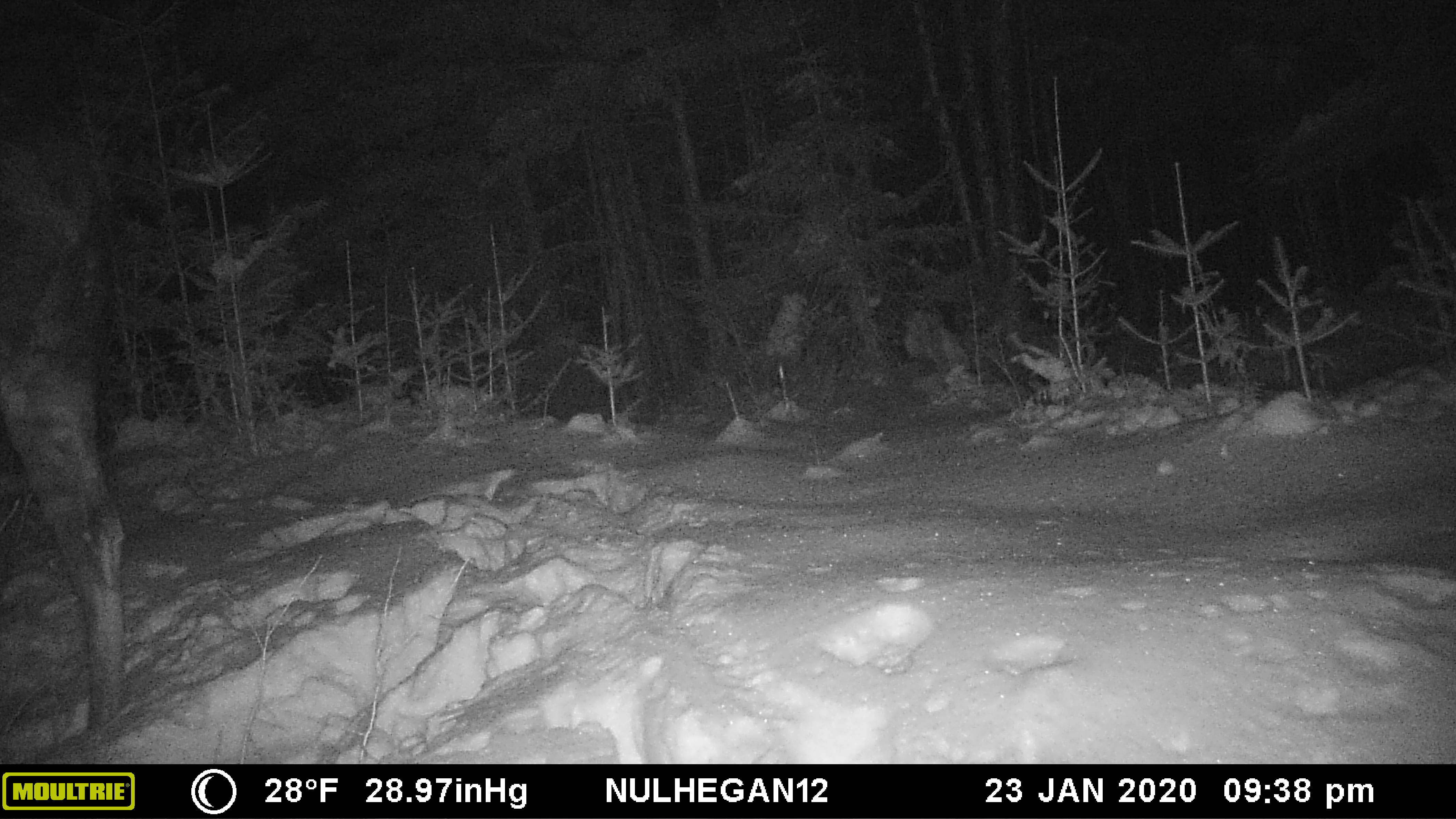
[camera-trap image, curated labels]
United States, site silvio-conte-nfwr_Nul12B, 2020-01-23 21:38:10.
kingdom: Animalia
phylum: Chordata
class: Mammalia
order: Artiodactyla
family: Cervidae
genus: Alces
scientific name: Alces alces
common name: moose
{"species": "moose (Alces alces)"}